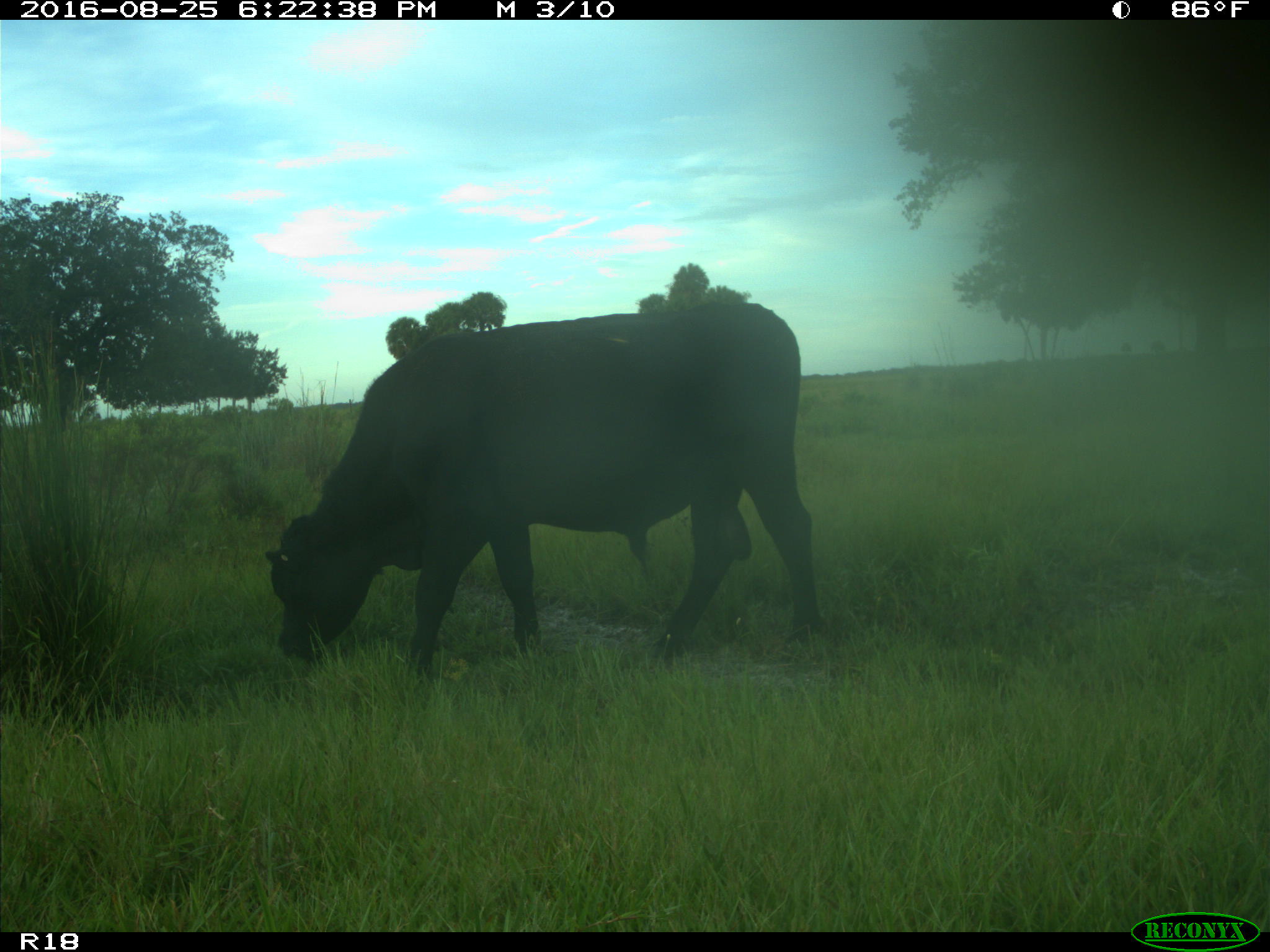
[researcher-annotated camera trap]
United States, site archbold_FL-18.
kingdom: Animalia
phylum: Chordata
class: Mammalia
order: Artiodactyla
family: Bovidae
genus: Bos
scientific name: Bos taurus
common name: domestic cow